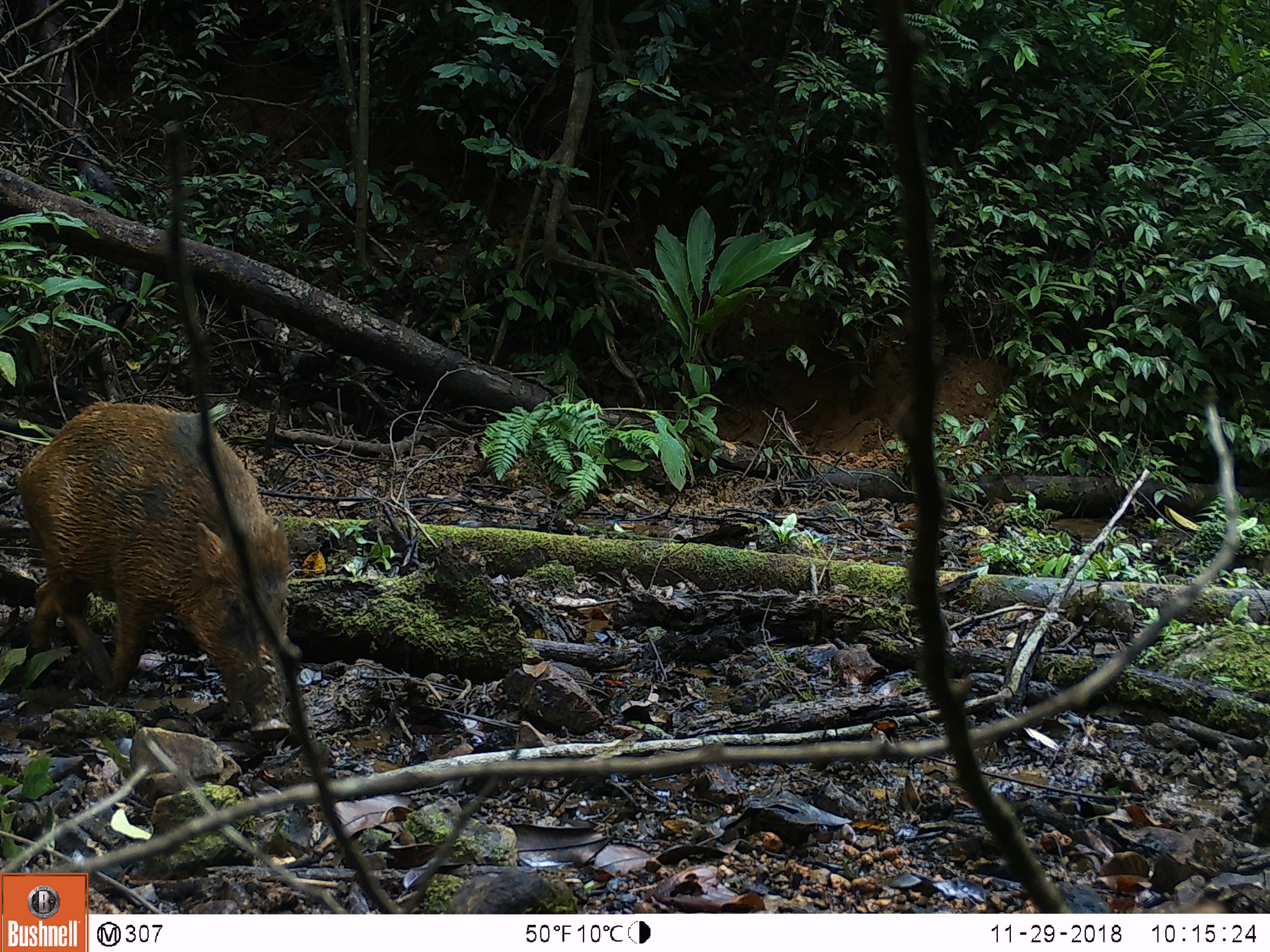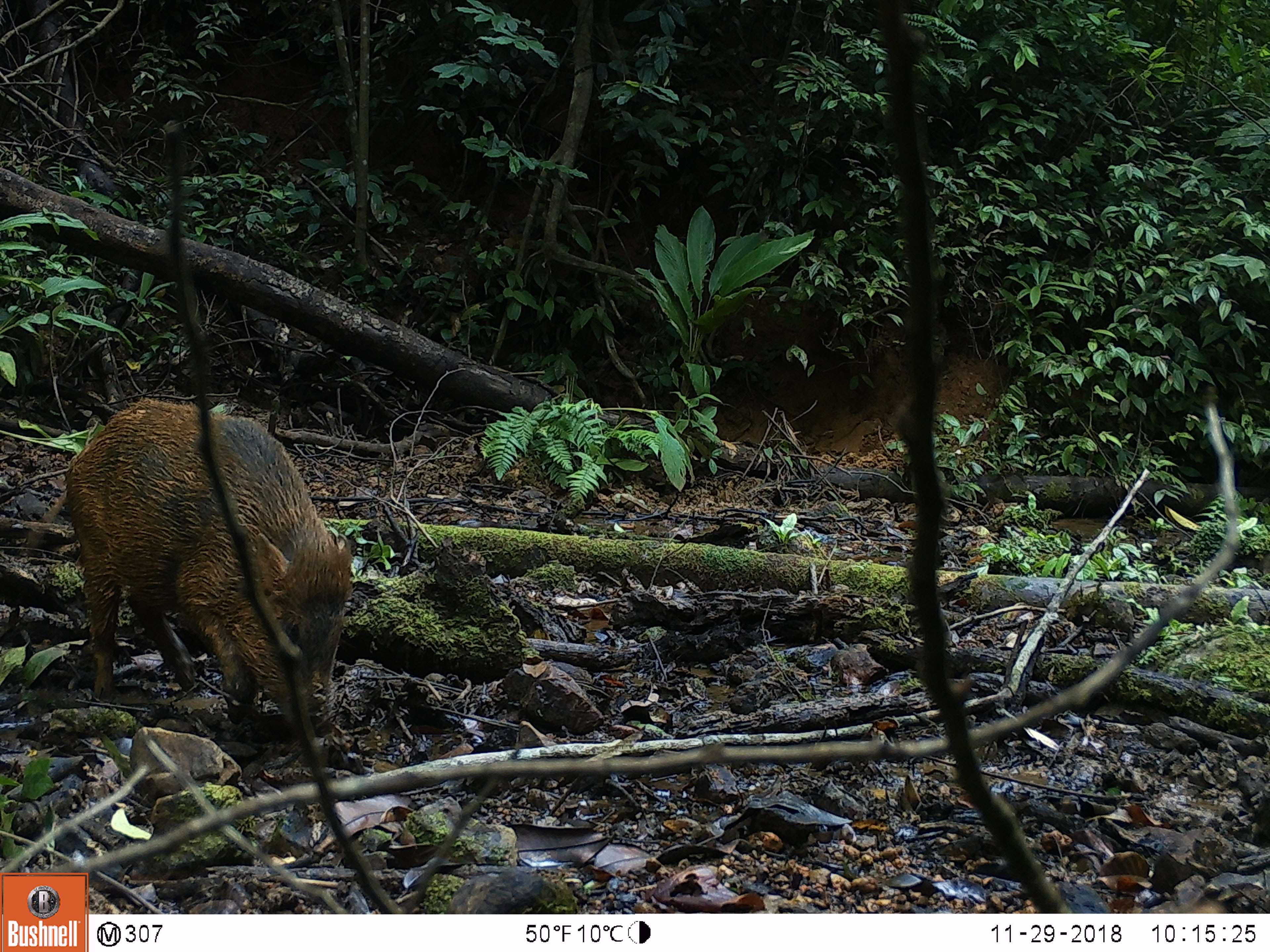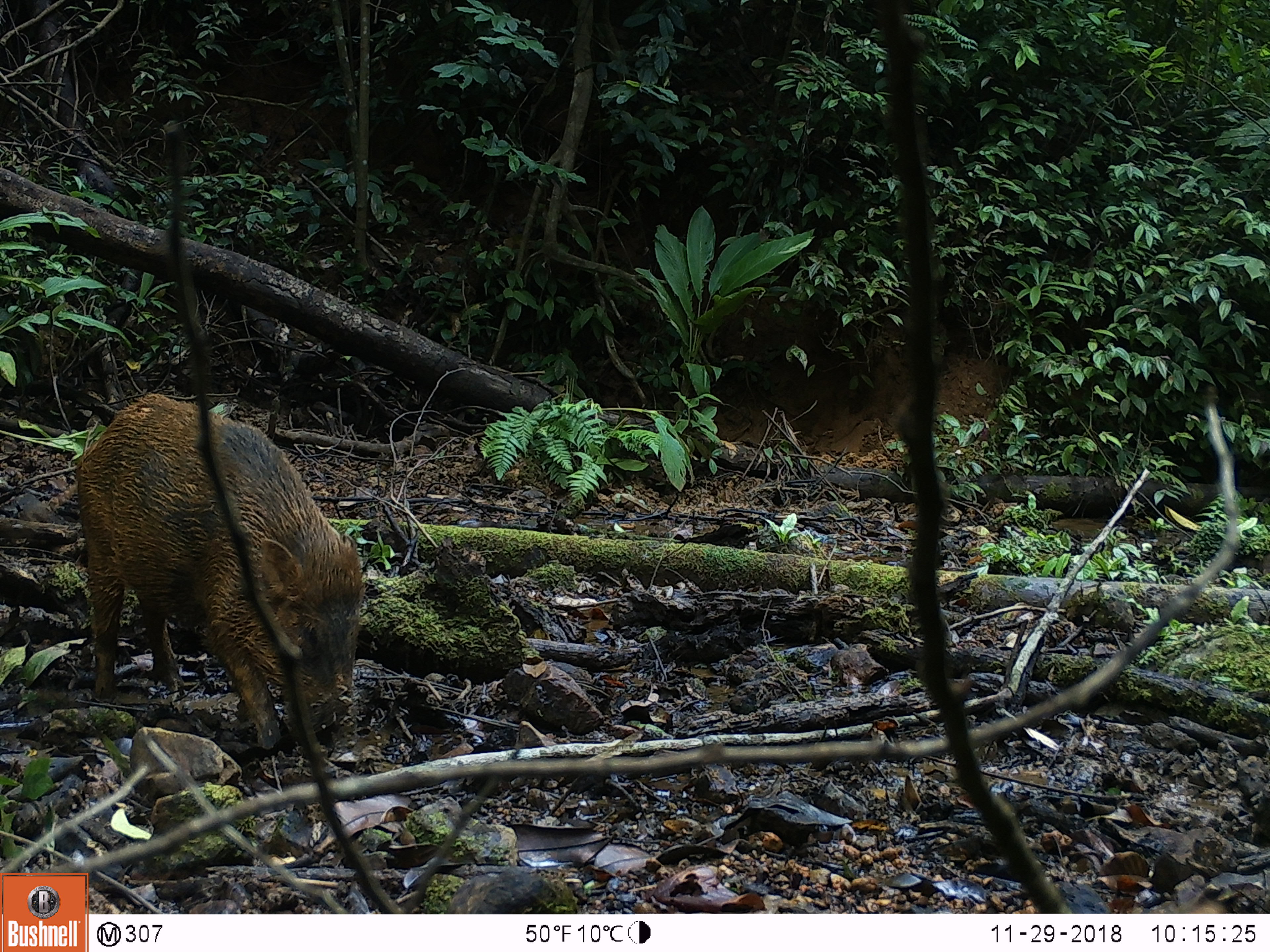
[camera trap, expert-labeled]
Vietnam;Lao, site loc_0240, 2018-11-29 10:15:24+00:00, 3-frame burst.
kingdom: Animalia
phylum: Chordata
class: Mammalia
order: Artiodactyla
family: Suidae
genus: Sus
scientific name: Sus scrofa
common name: eurasian wild pig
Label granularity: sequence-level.